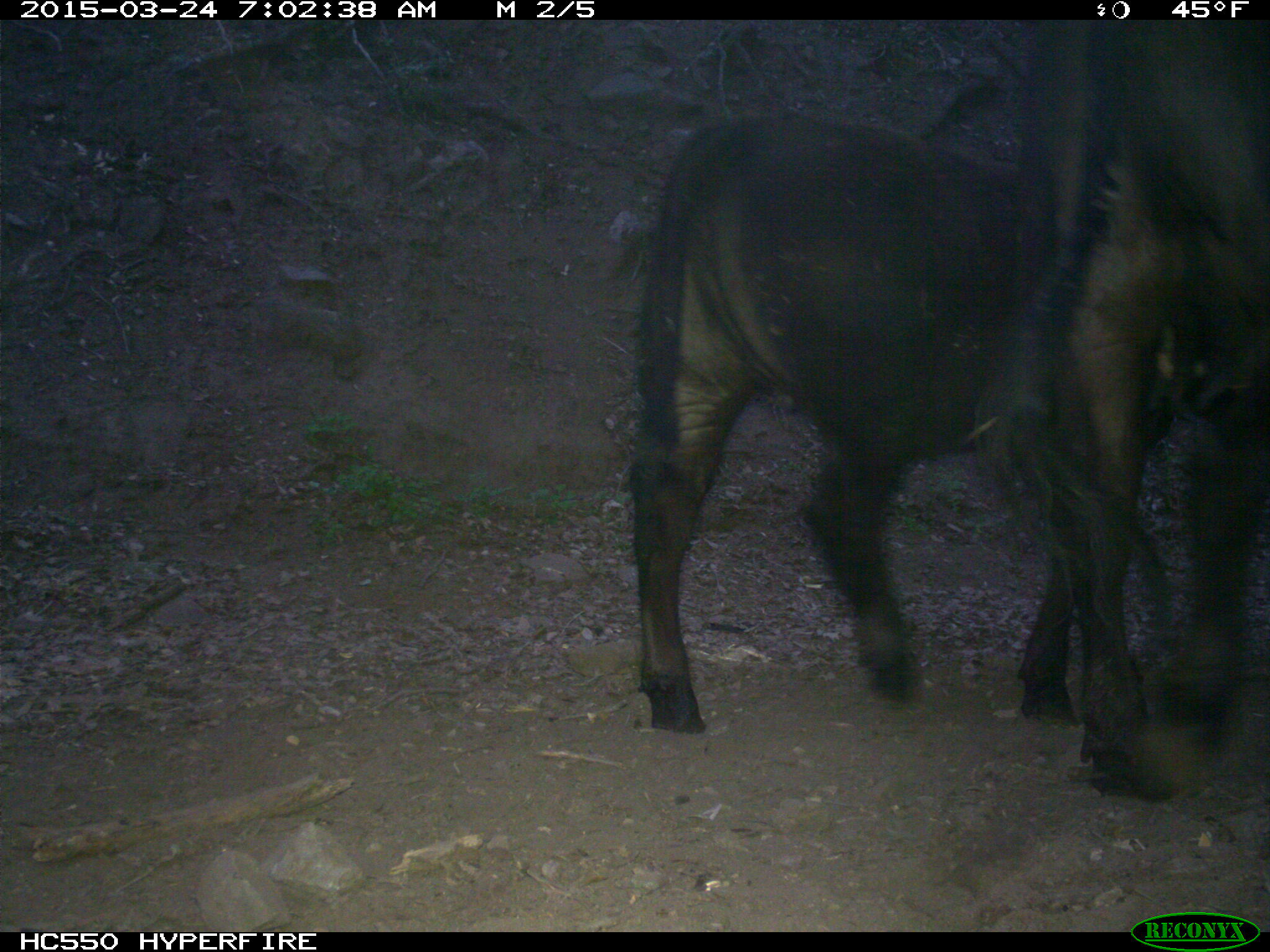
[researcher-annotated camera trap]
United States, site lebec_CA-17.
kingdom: Animalia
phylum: Chordata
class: Mammalia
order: Artiodactyla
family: Bovidae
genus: Bos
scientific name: Bos taurus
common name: domestic cow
Bos taurus (domestic cow).